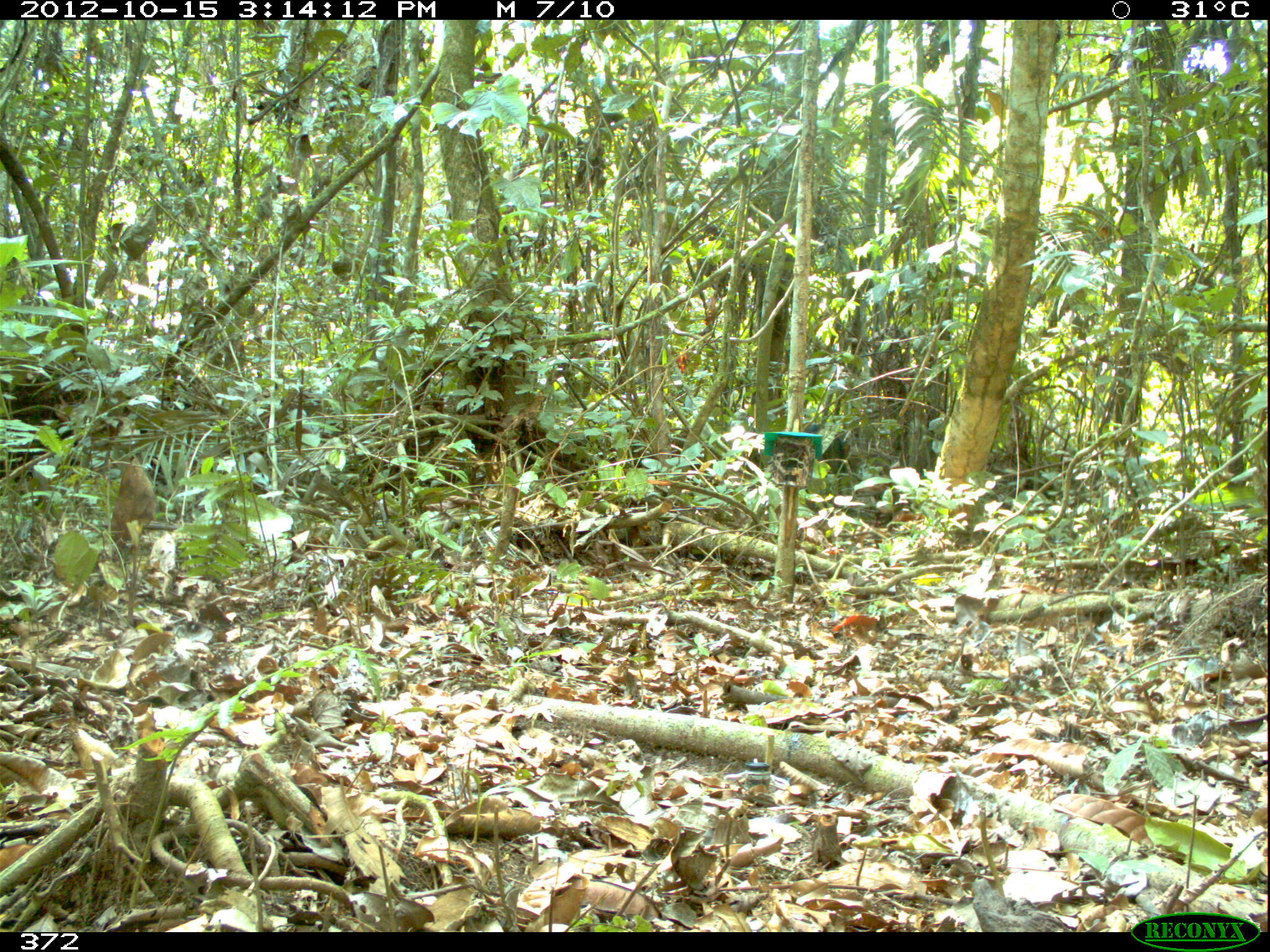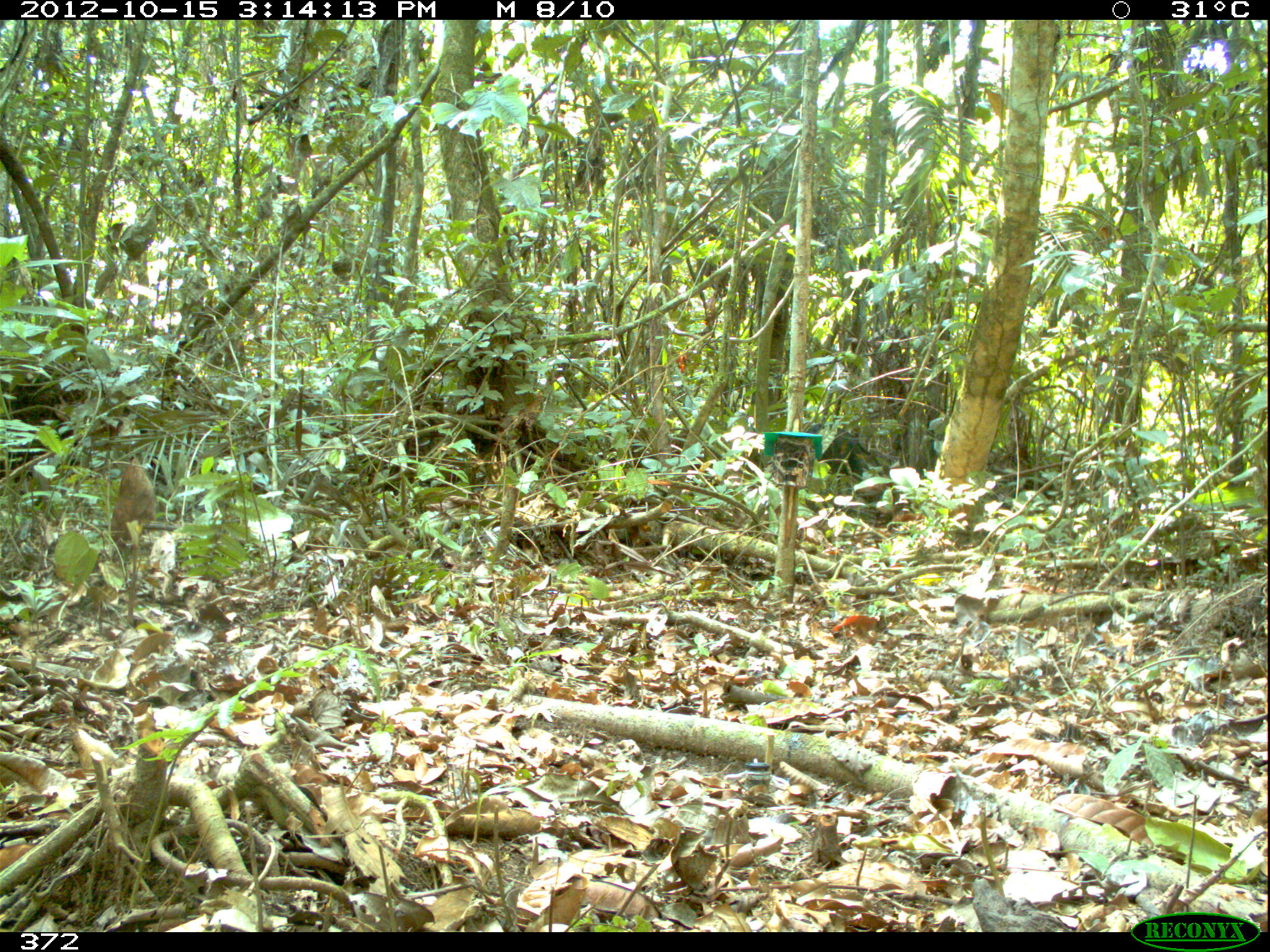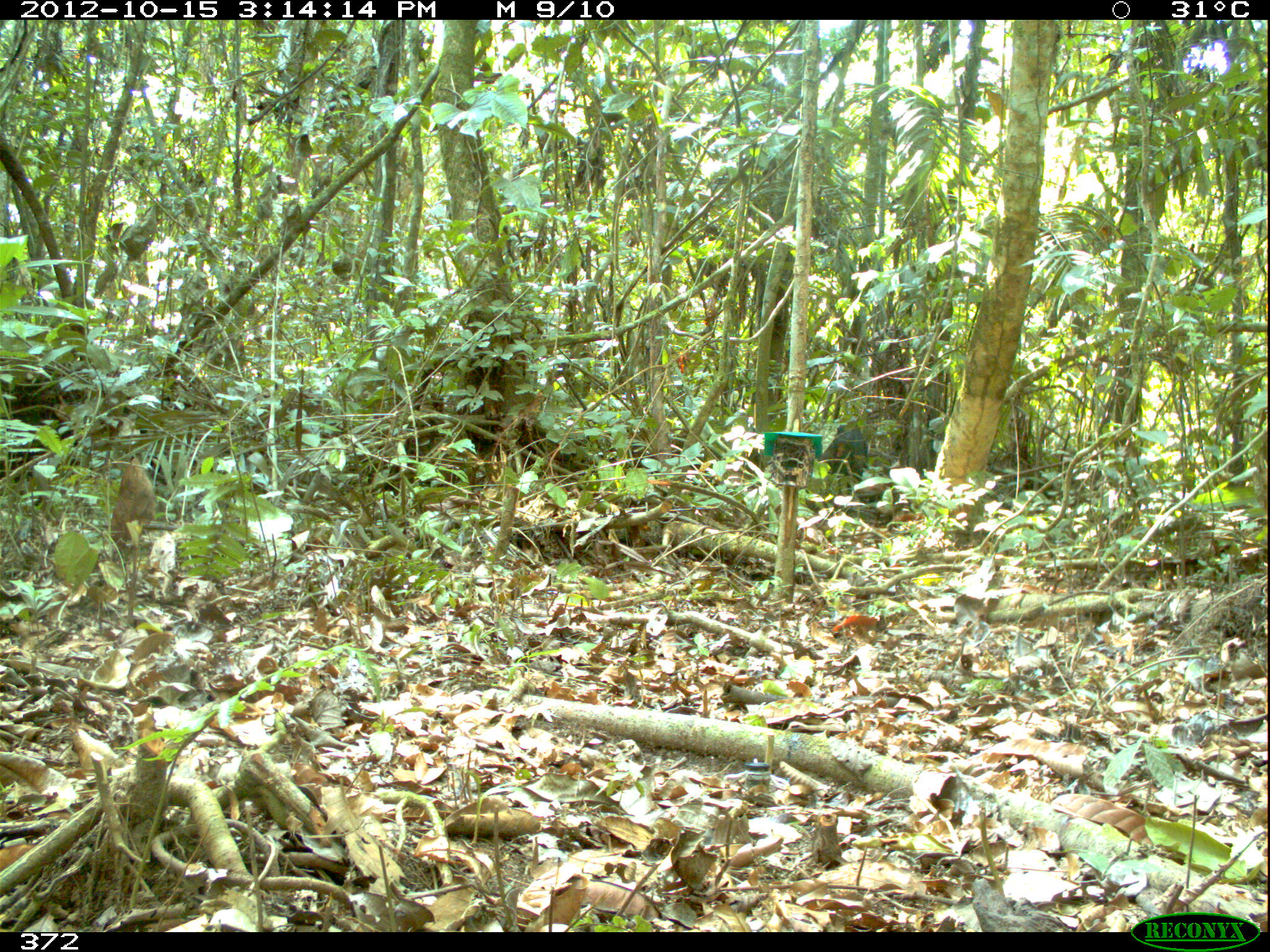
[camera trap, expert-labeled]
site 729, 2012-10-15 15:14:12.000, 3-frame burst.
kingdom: Animalia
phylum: Chordata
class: Mammalia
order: Artiodactyla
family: Tayassuidae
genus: Tayassu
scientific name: Tayassu pecari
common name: white-lipped peccary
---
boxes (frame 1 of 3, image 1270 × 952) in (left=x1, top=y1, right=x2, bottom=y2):
tayassu pecari: (left=797, top=421, right=845, bottom=473)